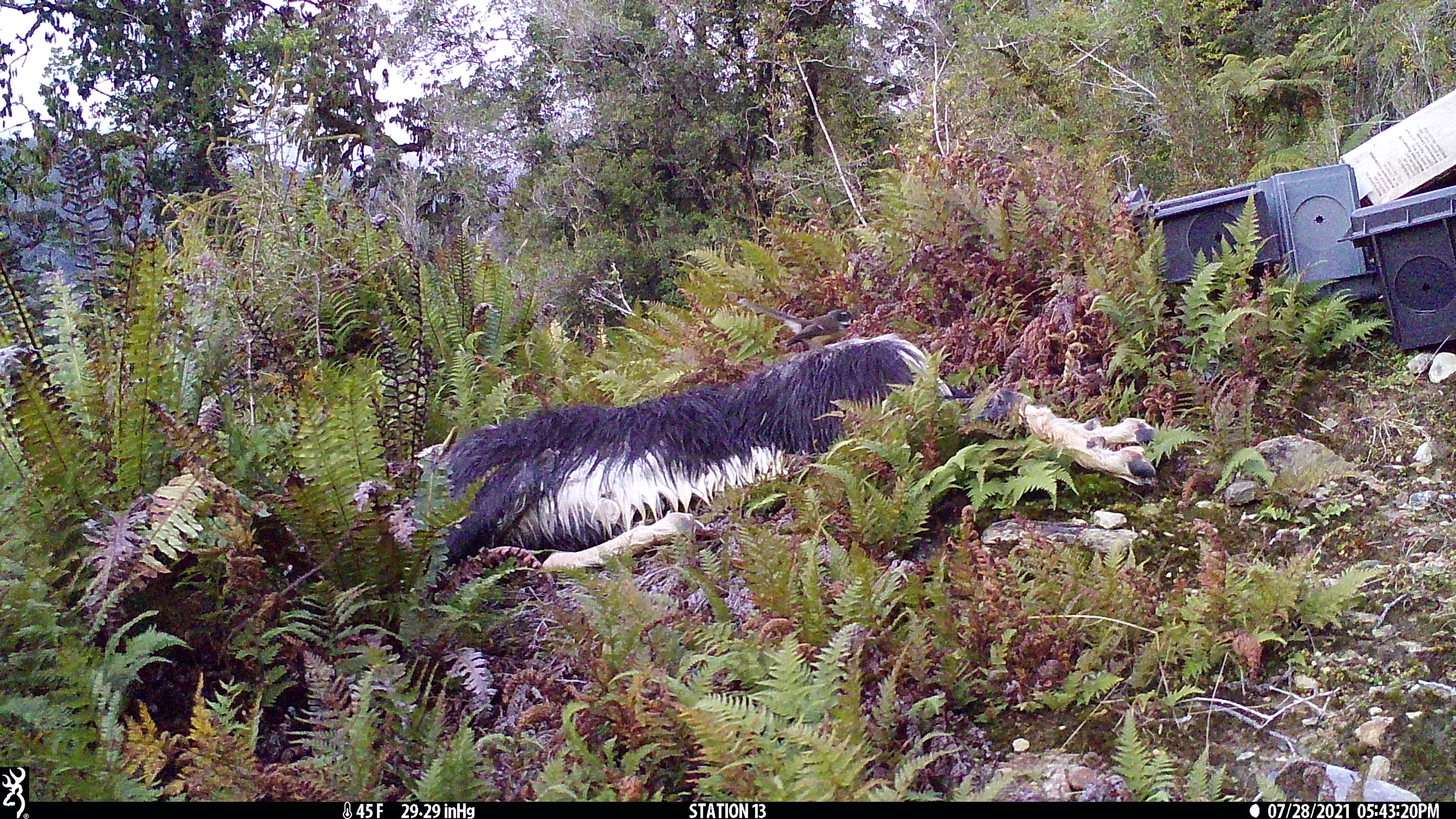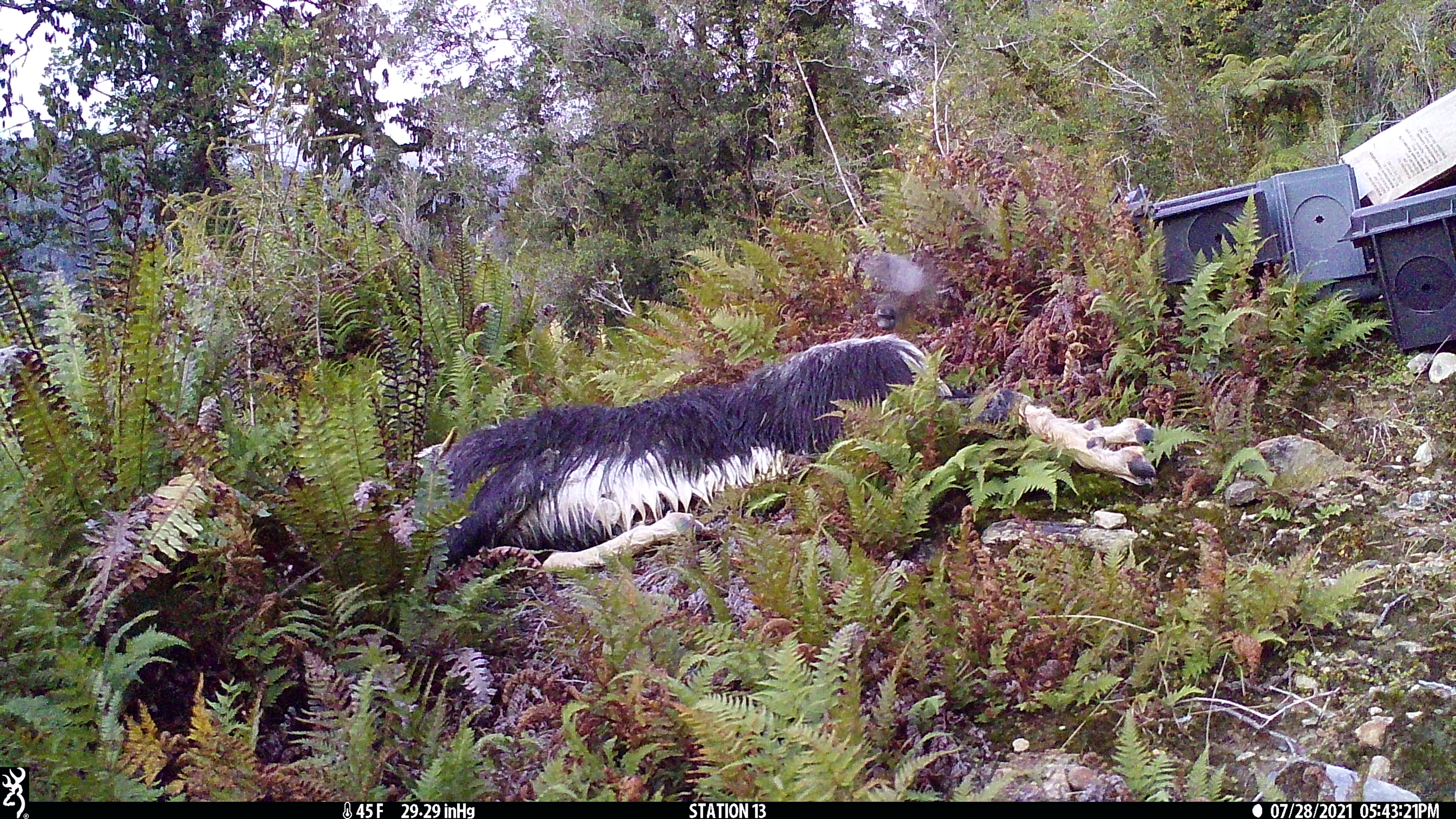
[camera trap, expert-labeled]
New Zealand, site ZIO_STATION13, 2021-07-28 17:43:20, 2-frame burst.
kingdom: Animalia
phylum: Chordata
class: Aves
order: Passeriformes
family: Rhipiduridae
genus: Rhipidura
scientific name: Rhipidura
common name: fantails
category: fantail